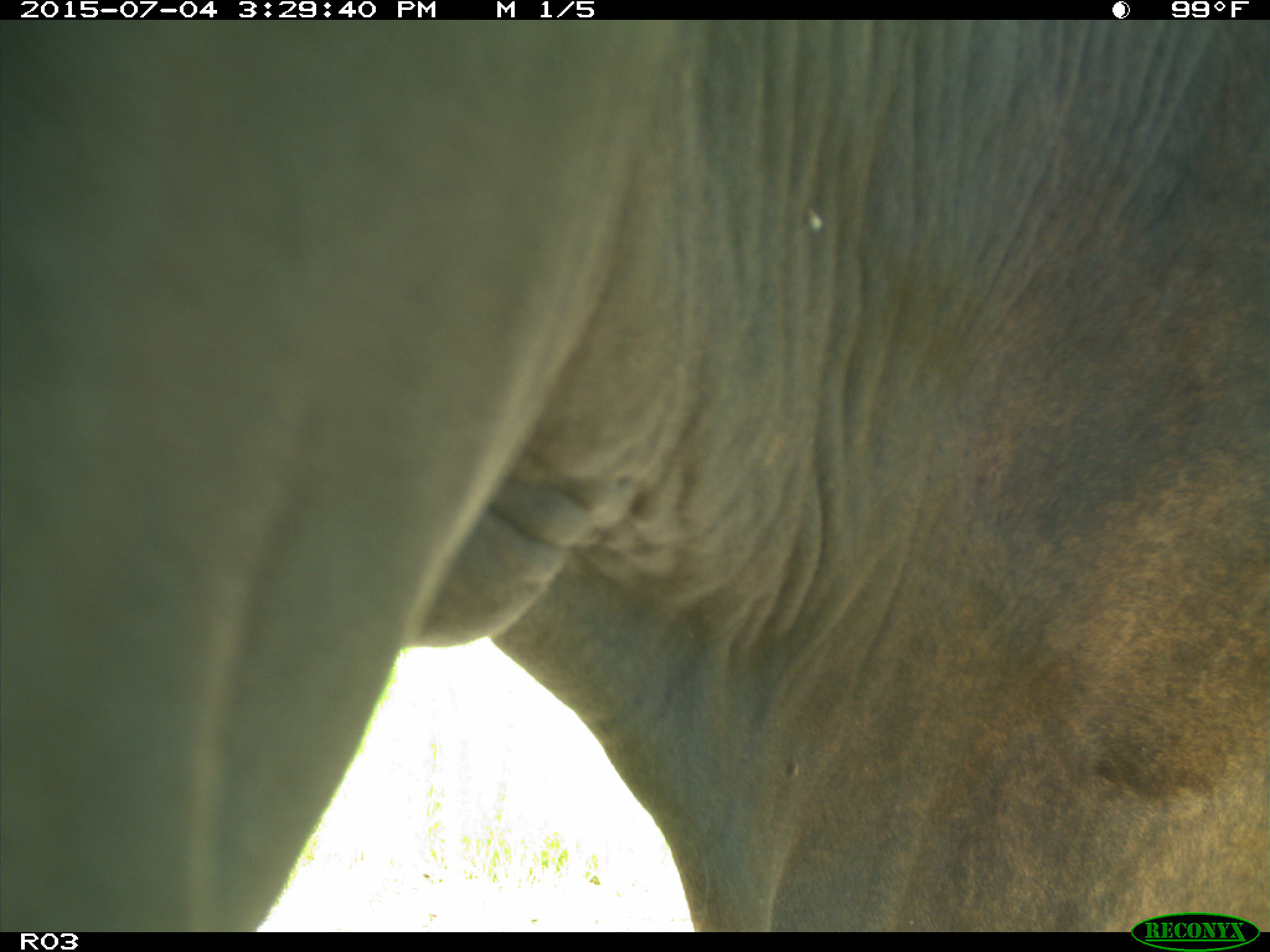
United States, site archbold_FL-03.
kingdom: Animalia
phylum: Chordata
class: Mammalia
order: Artiodactyla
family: Bovidae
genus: Bos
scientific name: Bos taurus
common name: domestic cow